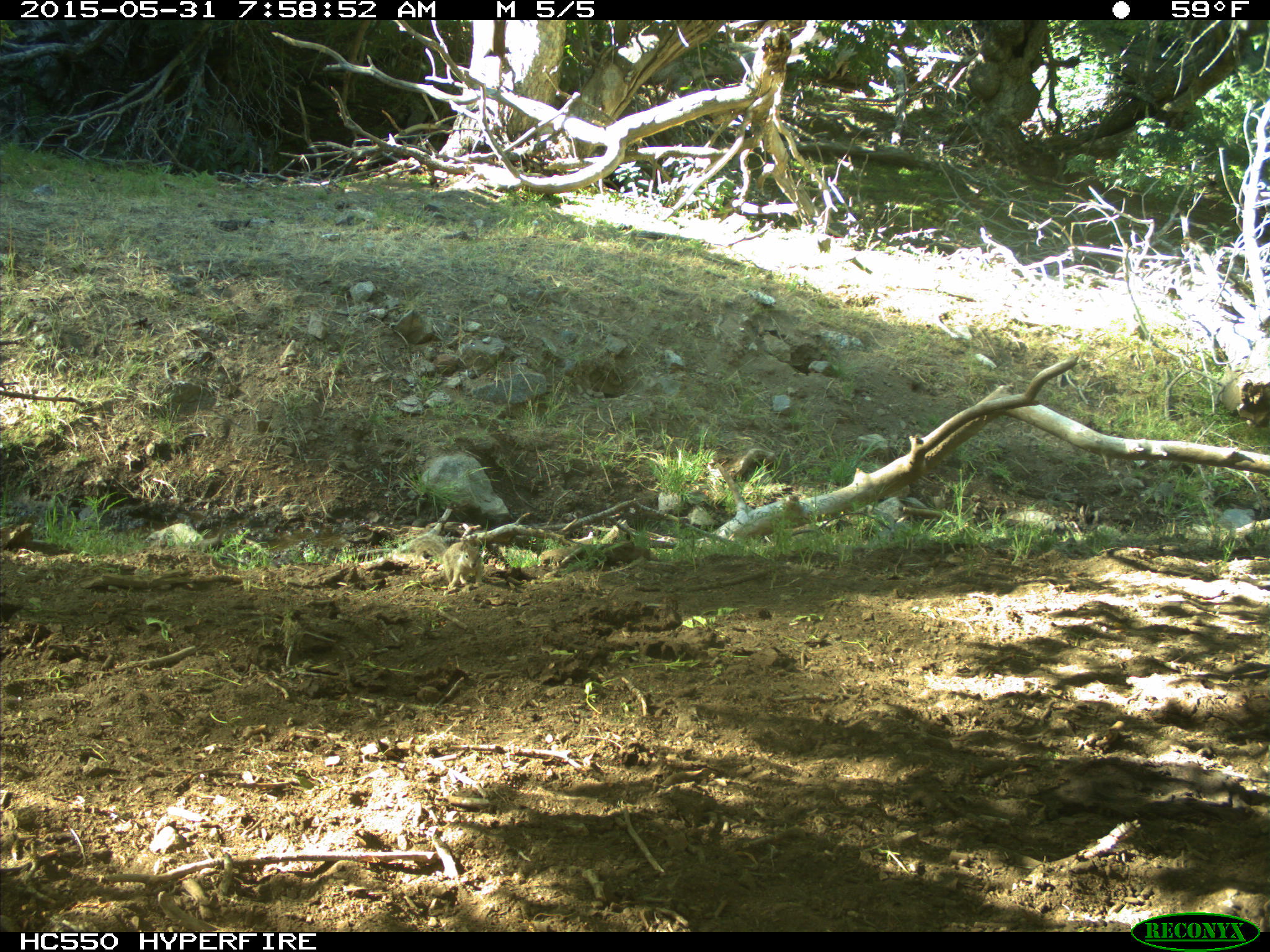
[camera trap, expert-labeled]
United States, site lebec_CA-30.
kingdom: Animalia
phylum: Chordata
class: Mammalia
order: Rodentia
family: Sciuridae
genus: Otospermophilus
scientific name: Otospermophilus beecheyi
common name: california ground squirrel